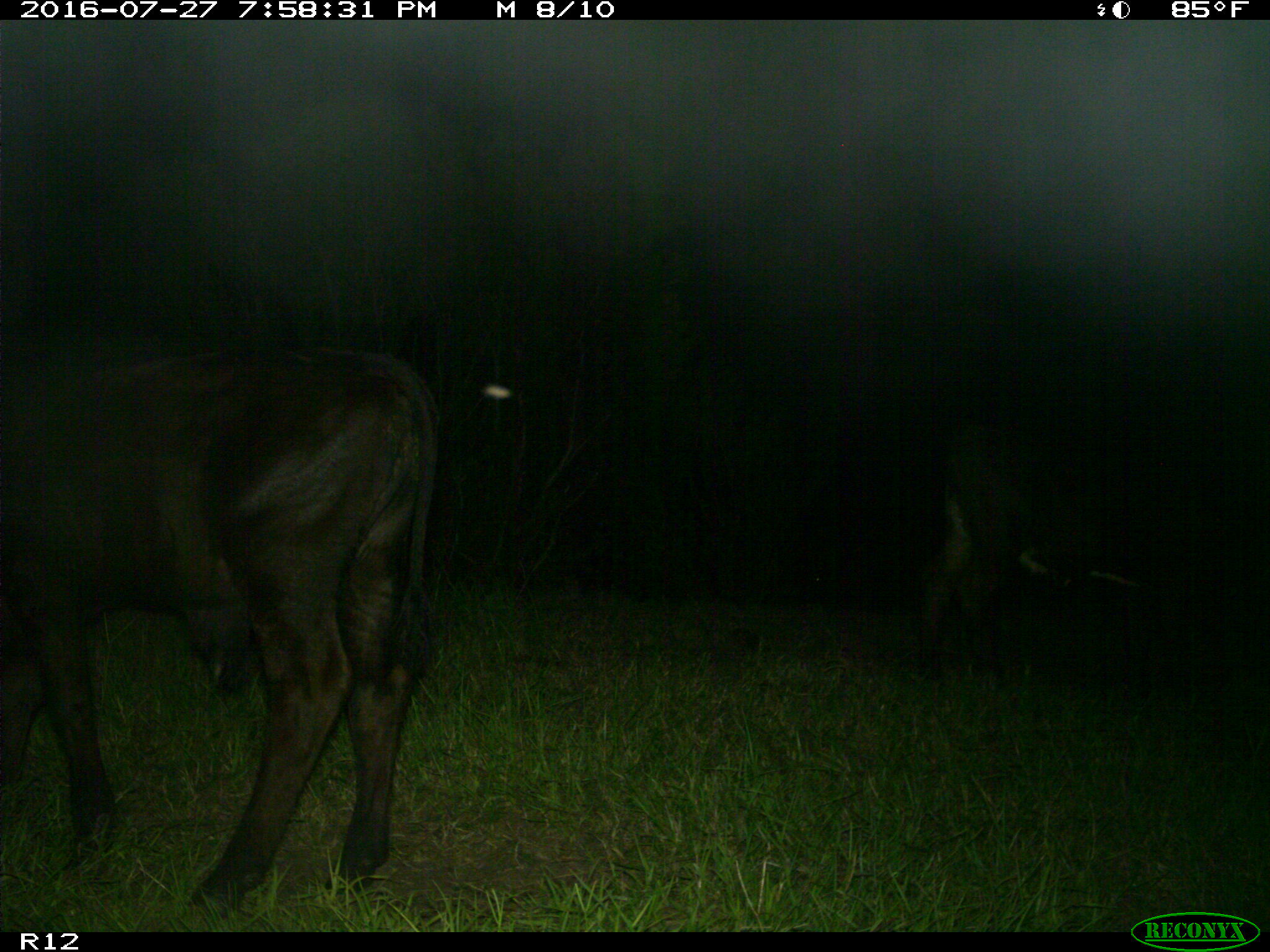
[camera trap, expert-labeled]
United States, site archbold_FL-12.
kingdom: Animalia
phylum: Chordata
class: Mammalia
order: Artiodactyla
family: Bovidae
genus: Bos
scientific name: Bos taurus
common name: domestic cow